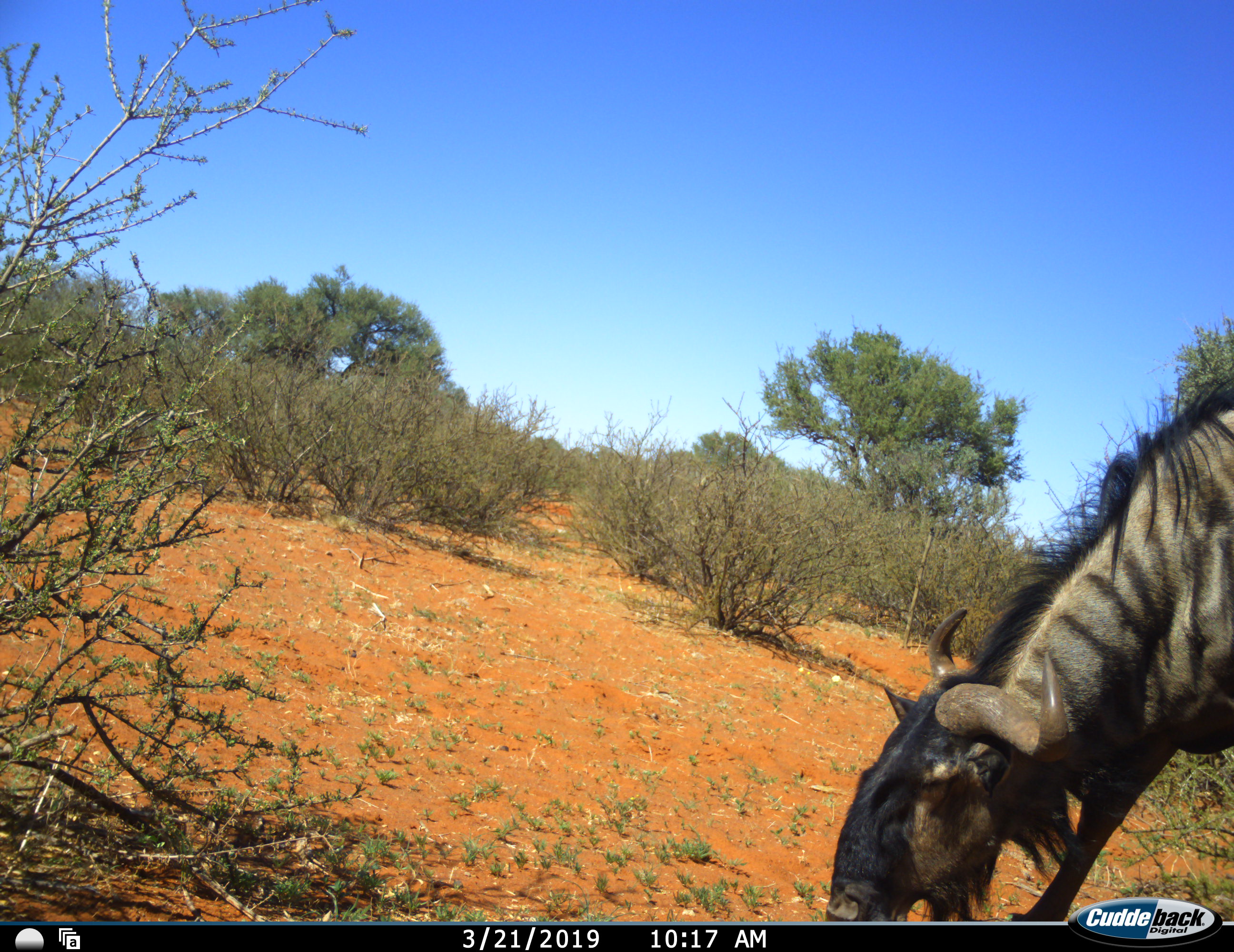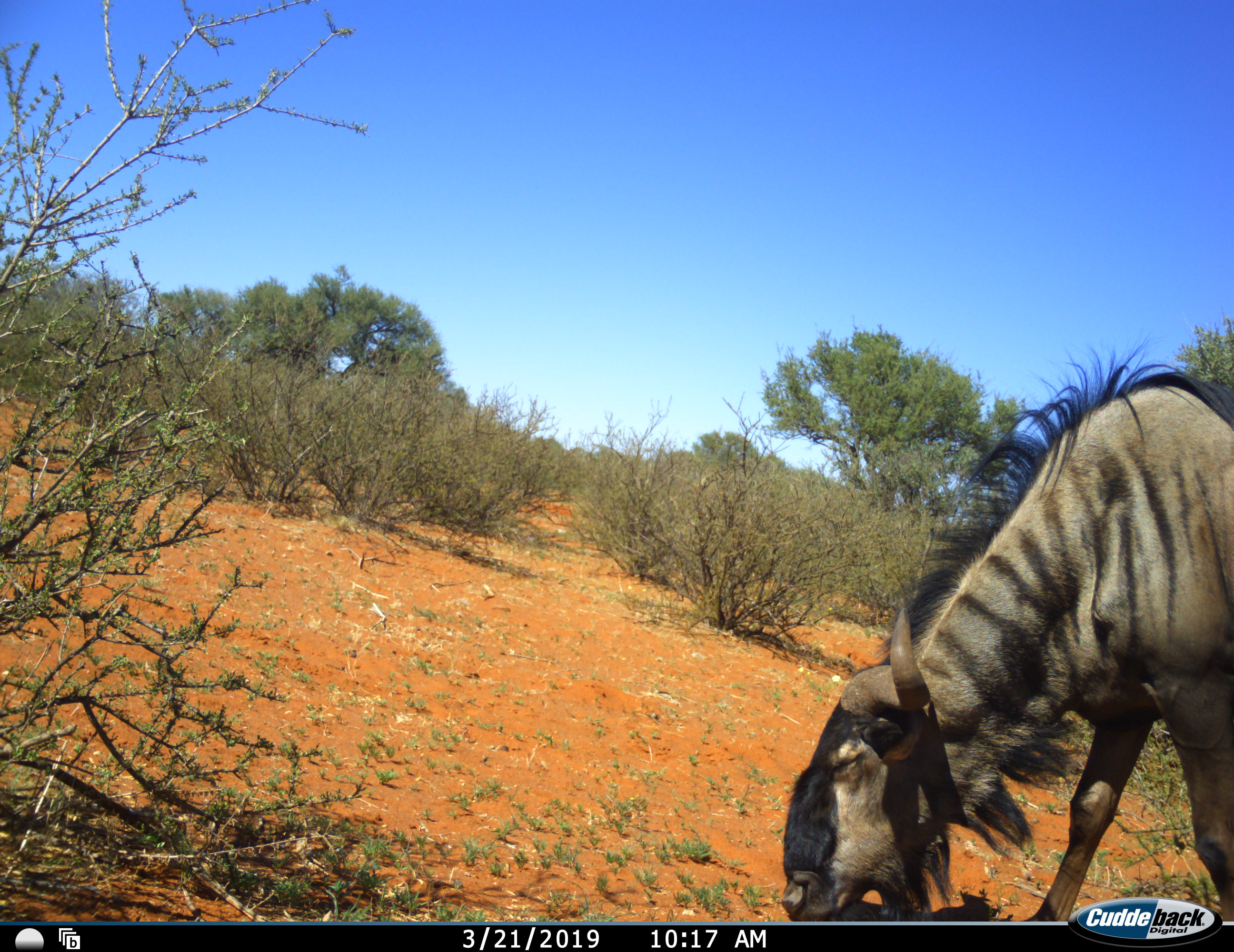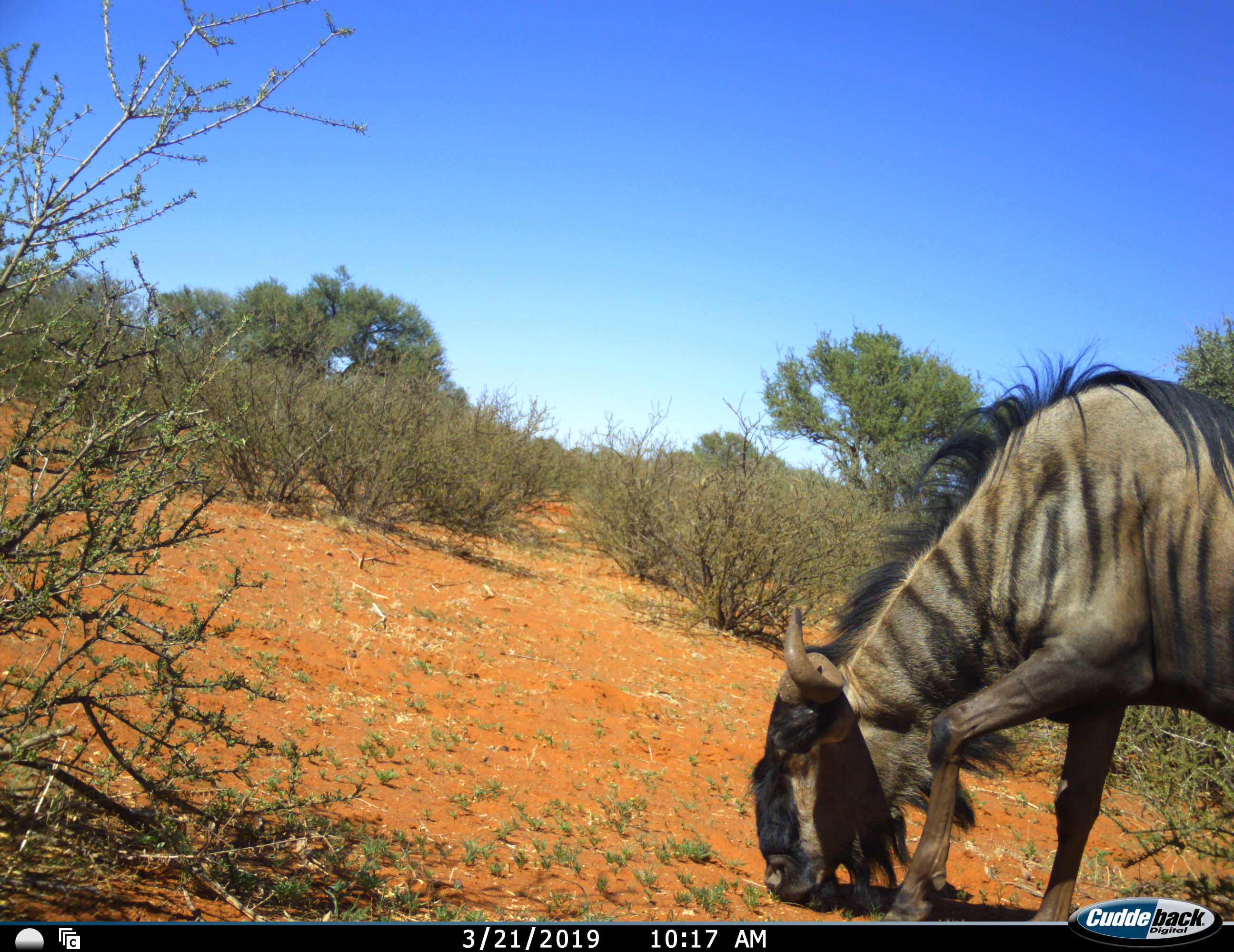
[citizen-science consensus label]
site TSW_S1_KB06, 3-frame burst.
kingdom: Animalia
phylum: Chordata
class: Mammalia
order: Artiodactyla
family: Bovidae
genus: Connochaetes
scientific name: Connochaetes taurinus taurinus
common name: blue wildebeest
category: wildebeestblue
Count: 1.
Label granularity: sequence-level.